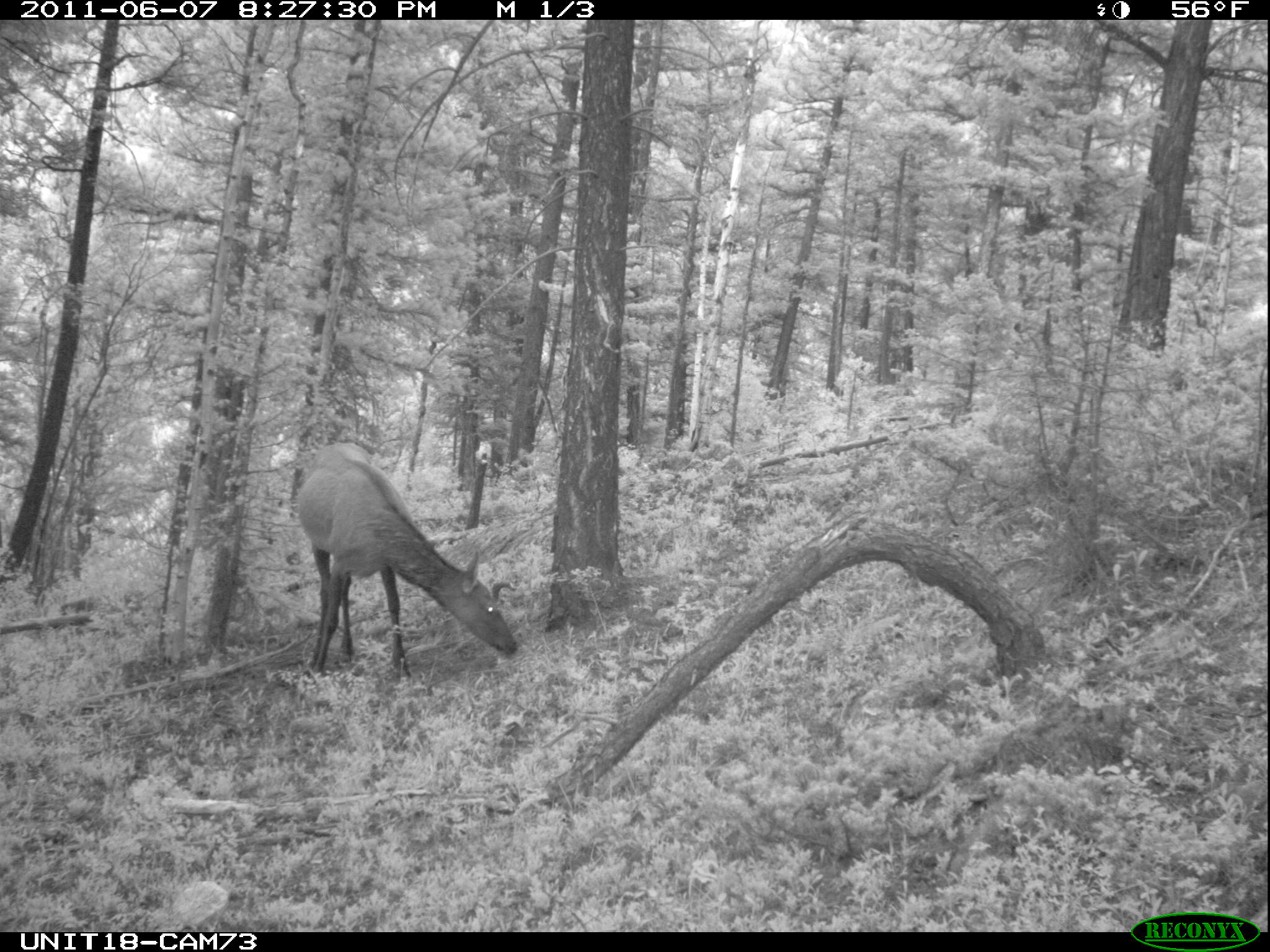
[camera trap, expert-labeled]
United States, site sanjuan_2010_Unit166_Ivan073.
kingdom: Animalia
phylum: Chordata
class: Mammalia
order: Artiodactyla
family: Cervidae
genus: Cervus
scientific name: Cervus elaphus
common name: red deer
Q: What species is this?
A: Cervus elaphus (red deer).